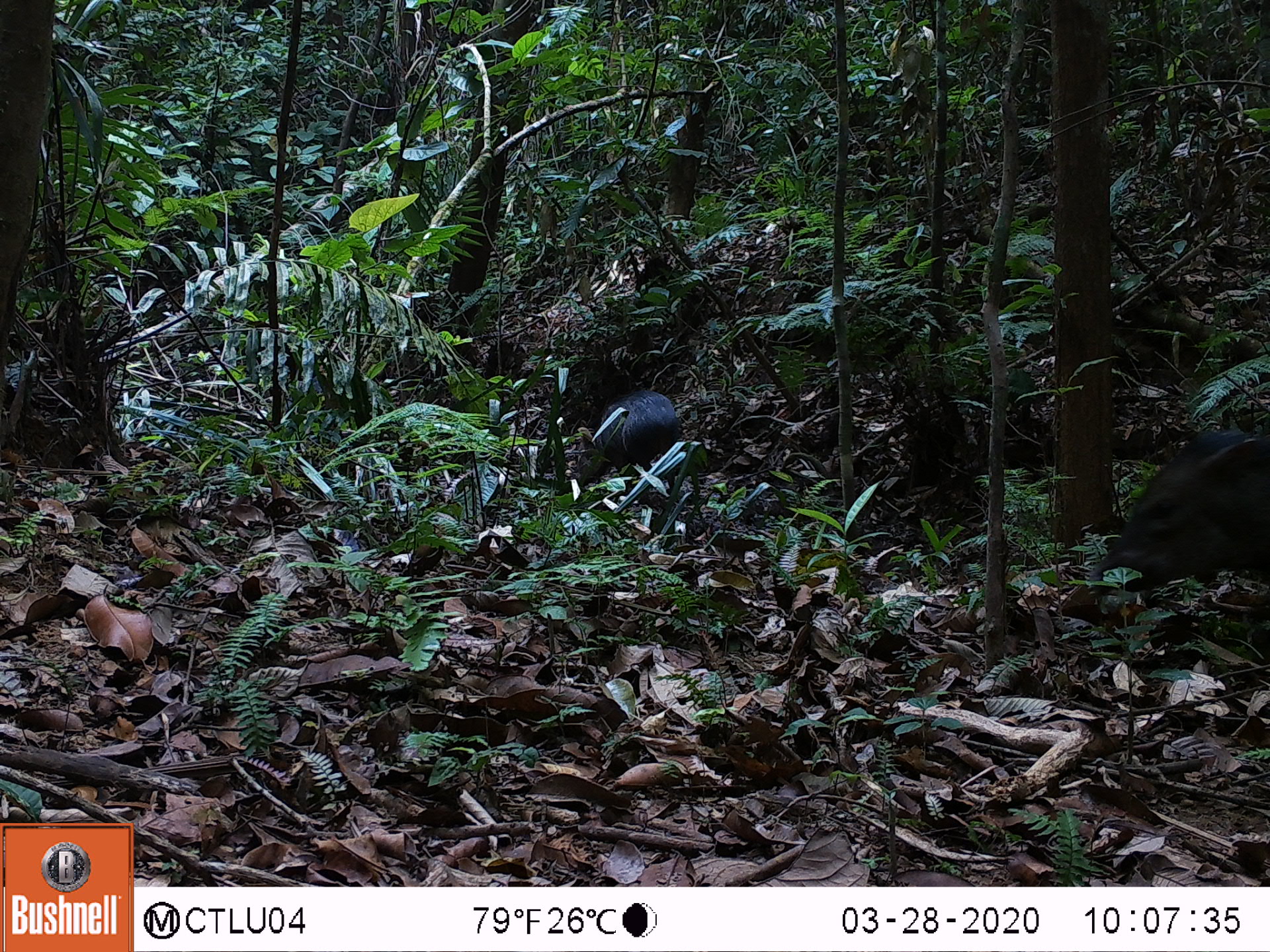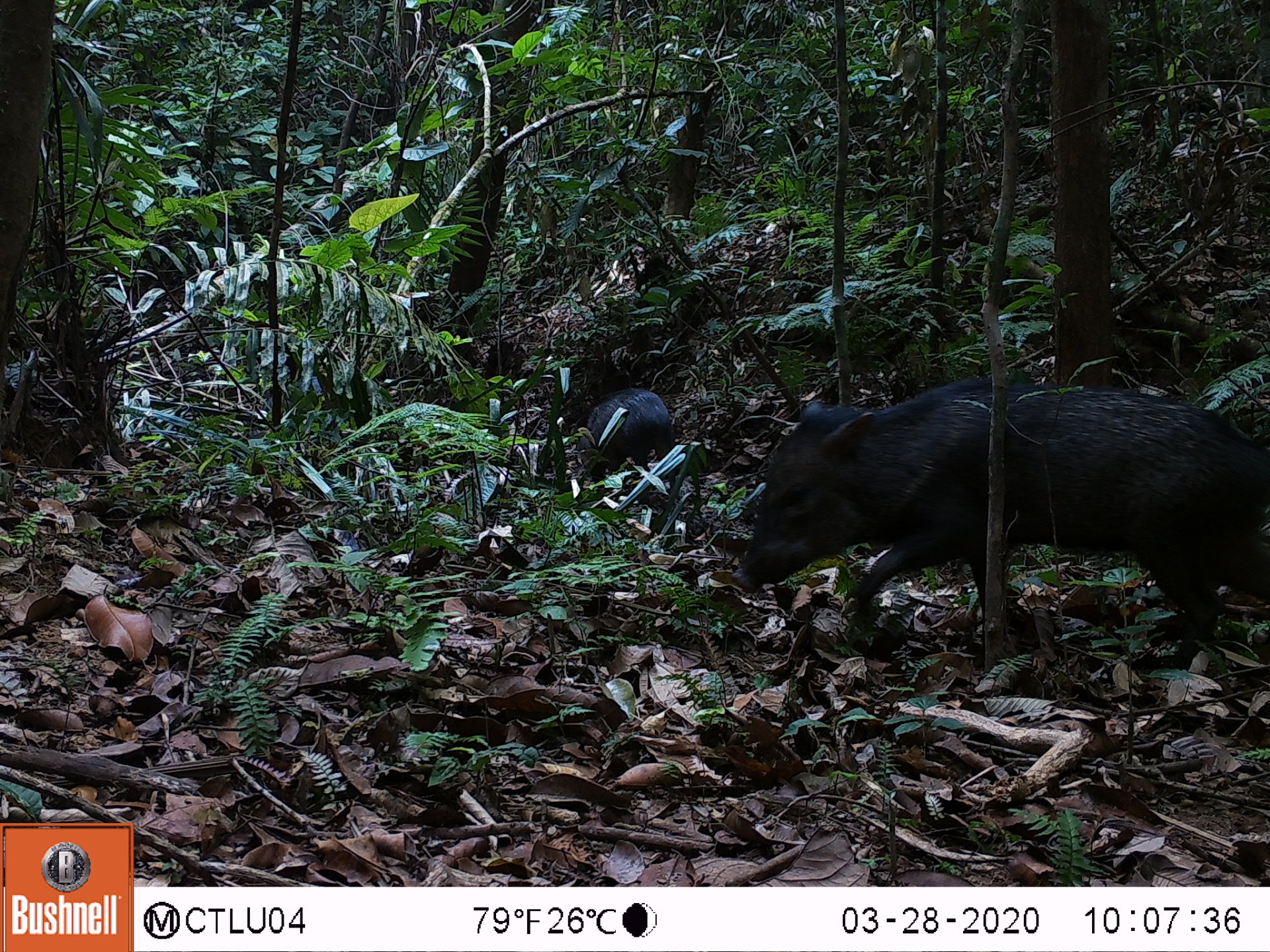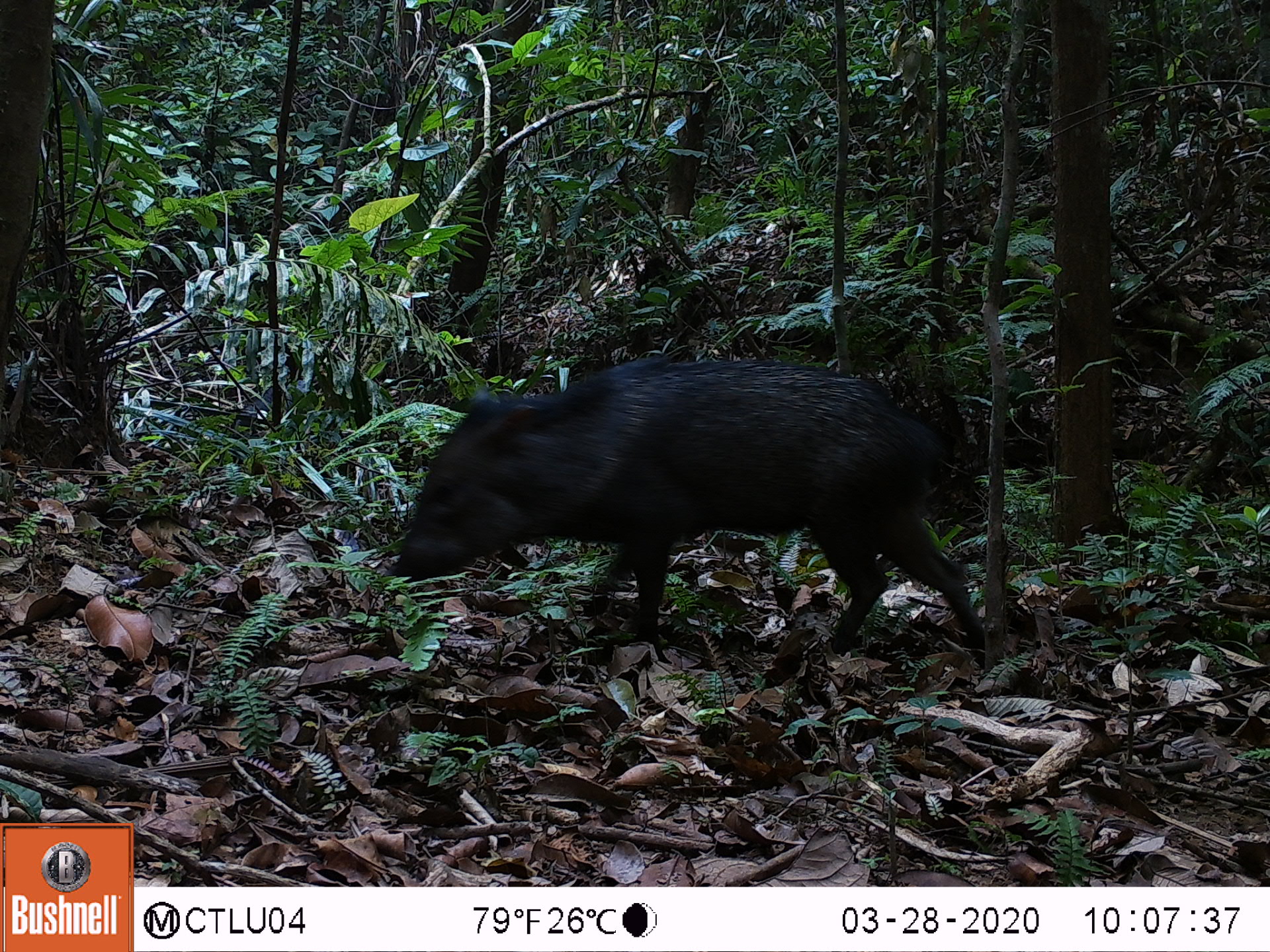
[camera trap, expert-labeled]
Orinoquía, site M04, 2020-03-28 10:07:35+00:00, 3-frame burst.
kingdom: Animalia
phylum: Chordata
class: Mammalia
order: Artiodactyla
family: Tayassuidae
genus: Pecari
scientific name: Pecari tajacu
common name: collared peccary